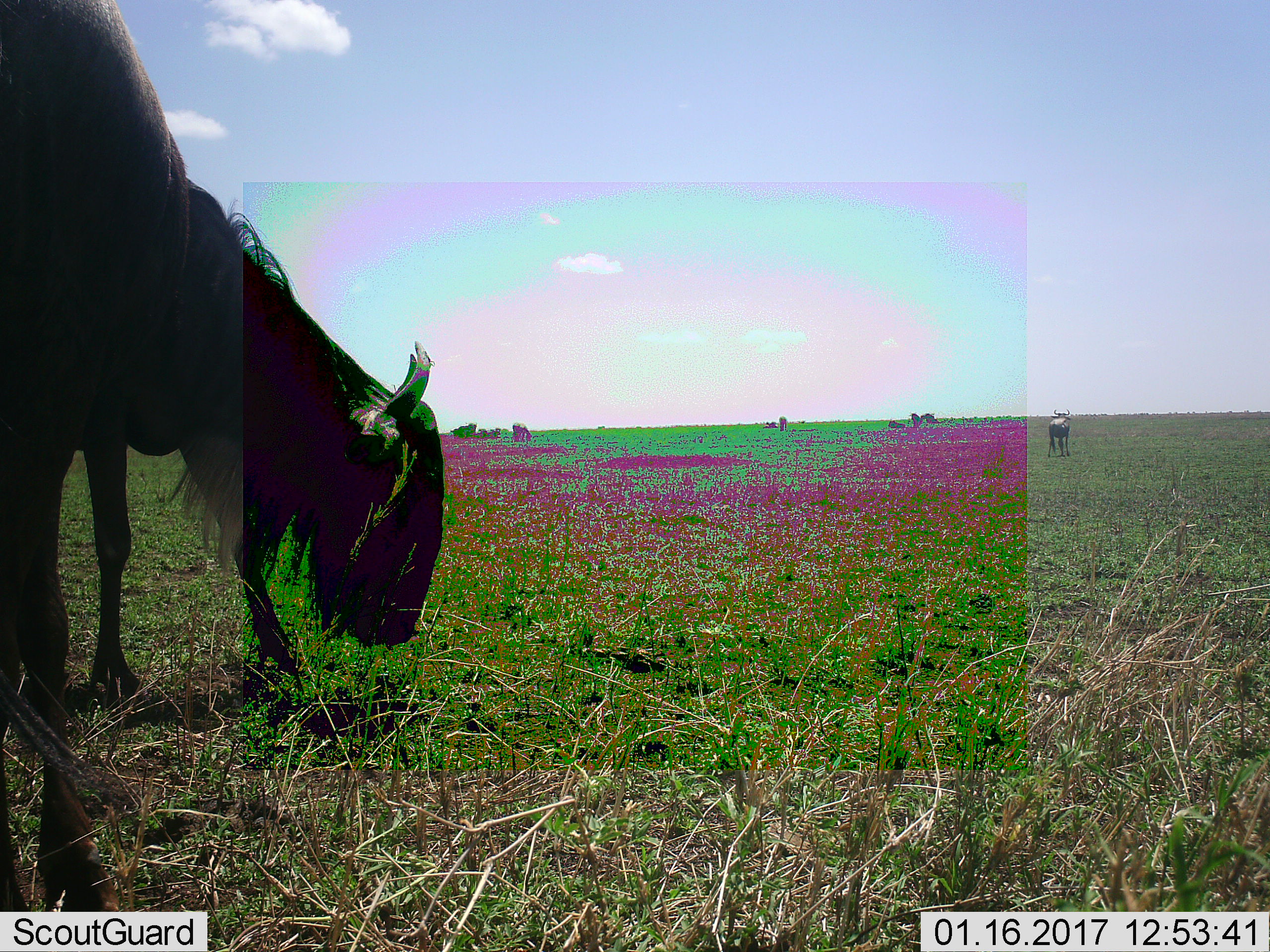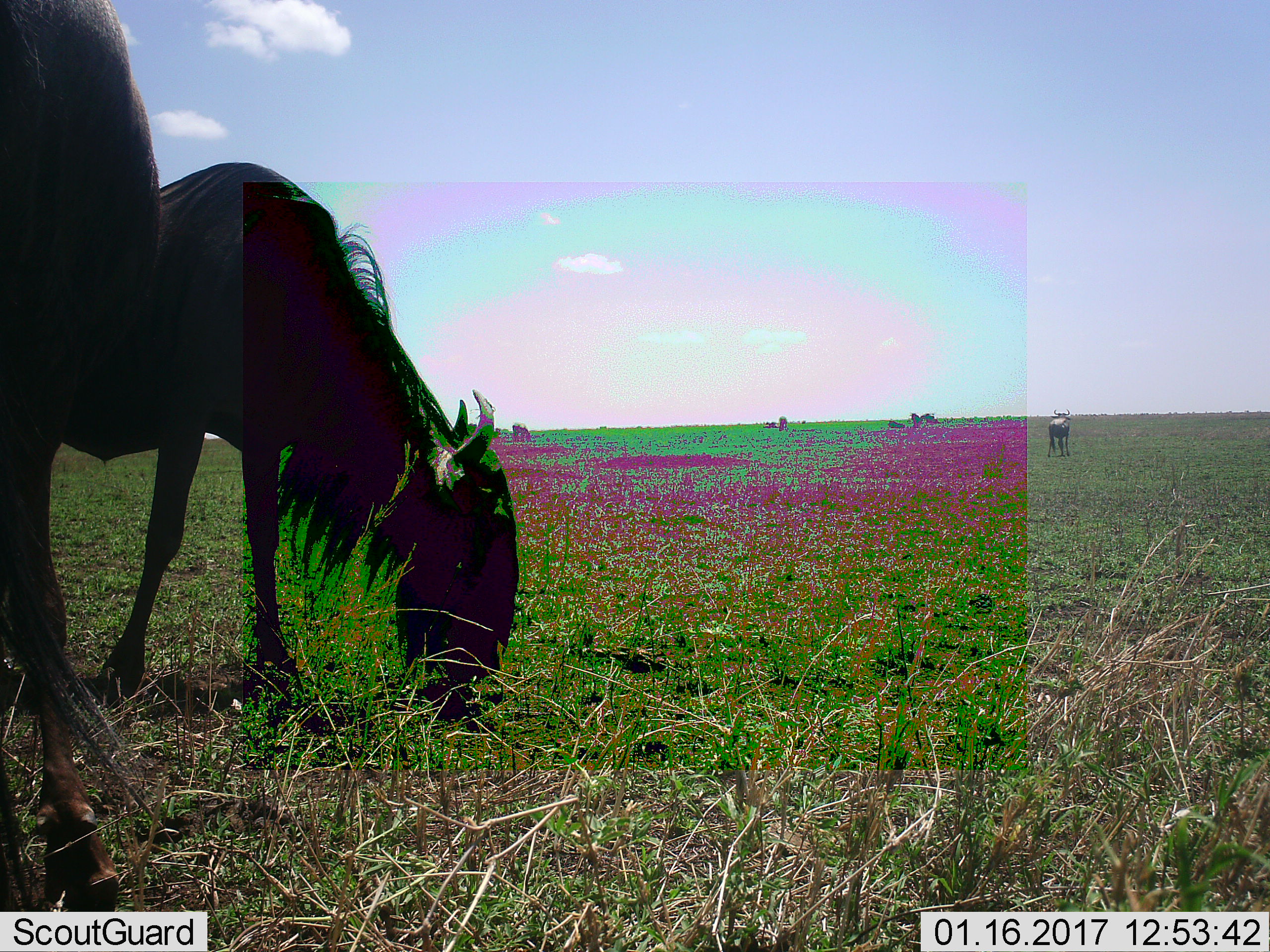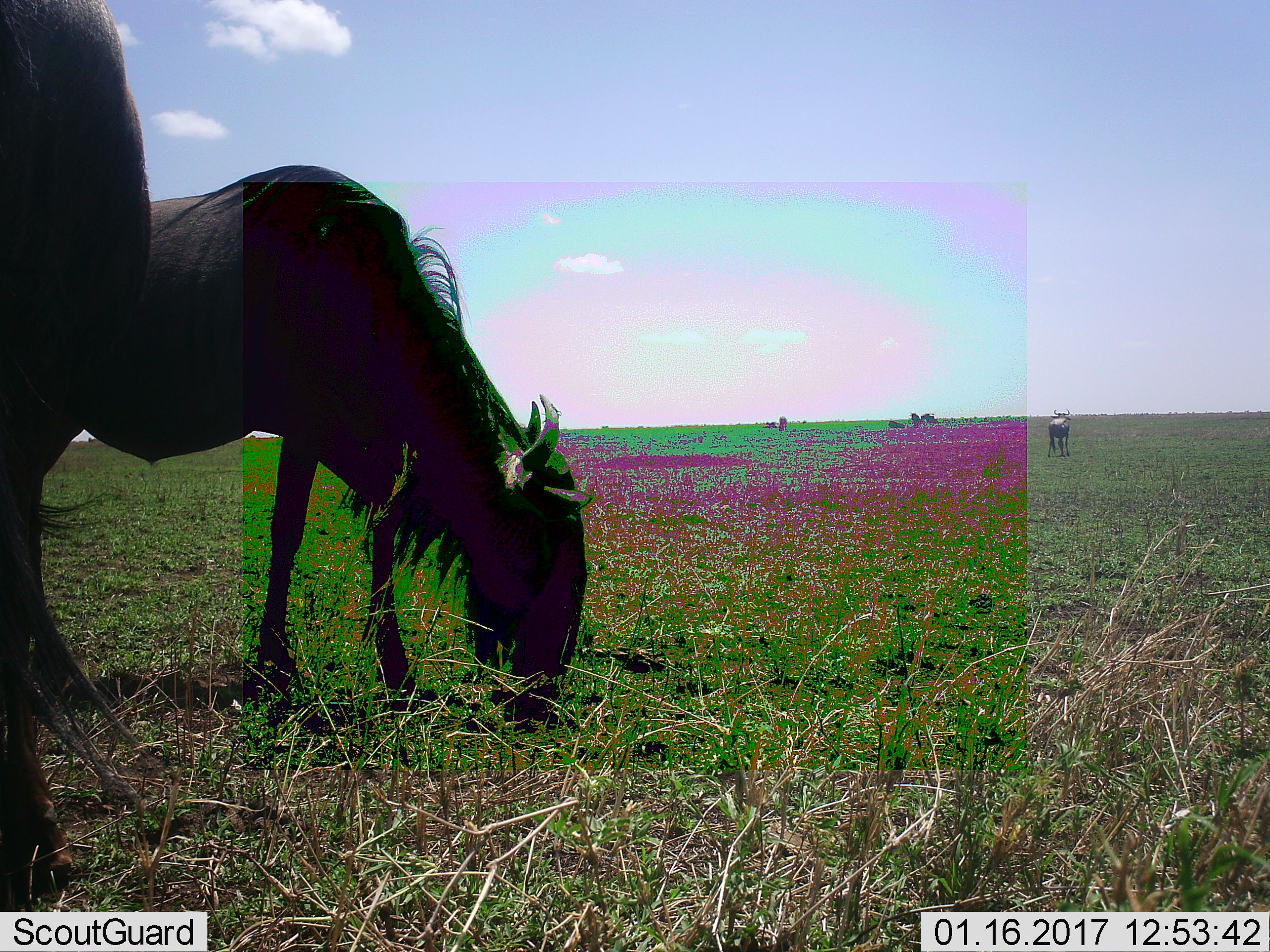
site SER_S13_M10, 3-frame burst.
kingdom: Animalia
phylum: Chordata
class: Mammalia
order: Artiodactyla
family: Bovidae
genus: Connochaetes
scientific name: Connochaetes taurinus taurinus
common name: blue wildebeest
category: wildebeestblue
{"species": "wildebeestblue (blue wildebeest) (Connochaetes taurinus taurinus)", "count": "5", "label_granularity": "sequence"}